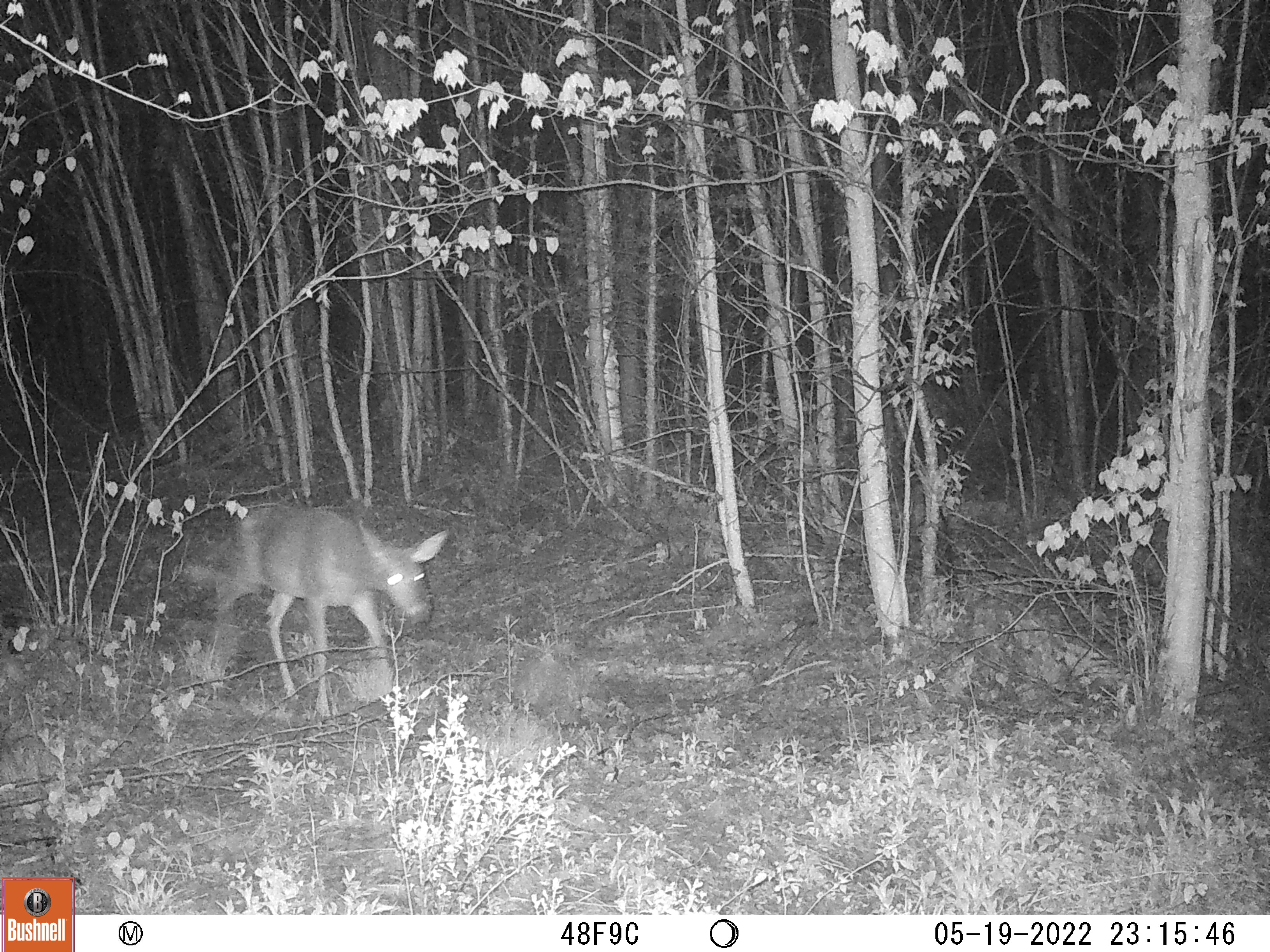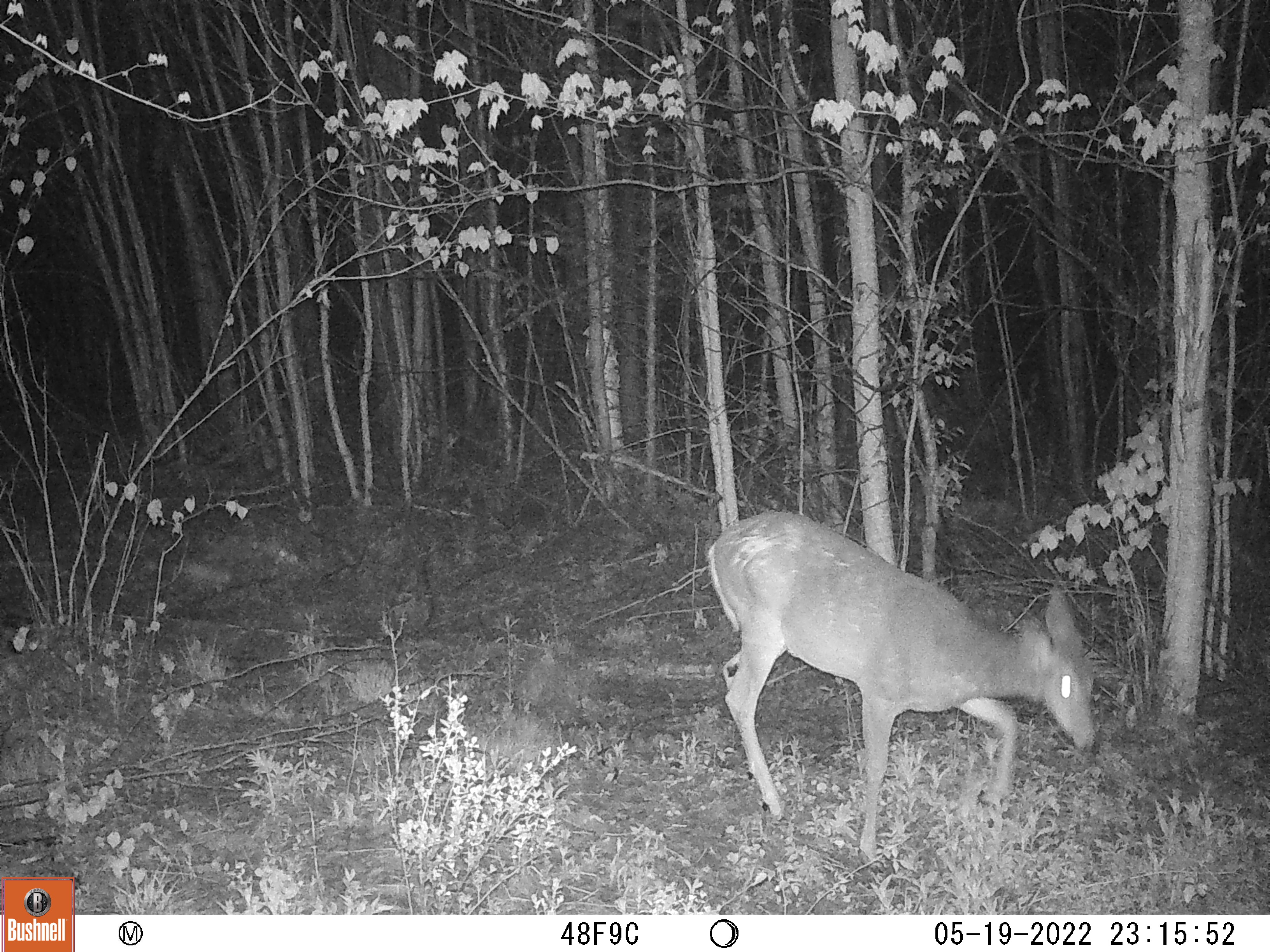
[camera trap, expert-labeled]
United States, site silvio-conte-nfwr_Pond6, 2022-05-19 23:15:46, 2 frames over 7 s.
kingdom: Animalia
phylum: Chordata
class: Mammalia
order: Artiodactyla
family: Cervidae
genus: Odocoileus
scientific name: Odocoileus virginianus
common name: white-tailed deer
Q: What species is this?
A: White-tailed deer (Odocoileus virginianus).